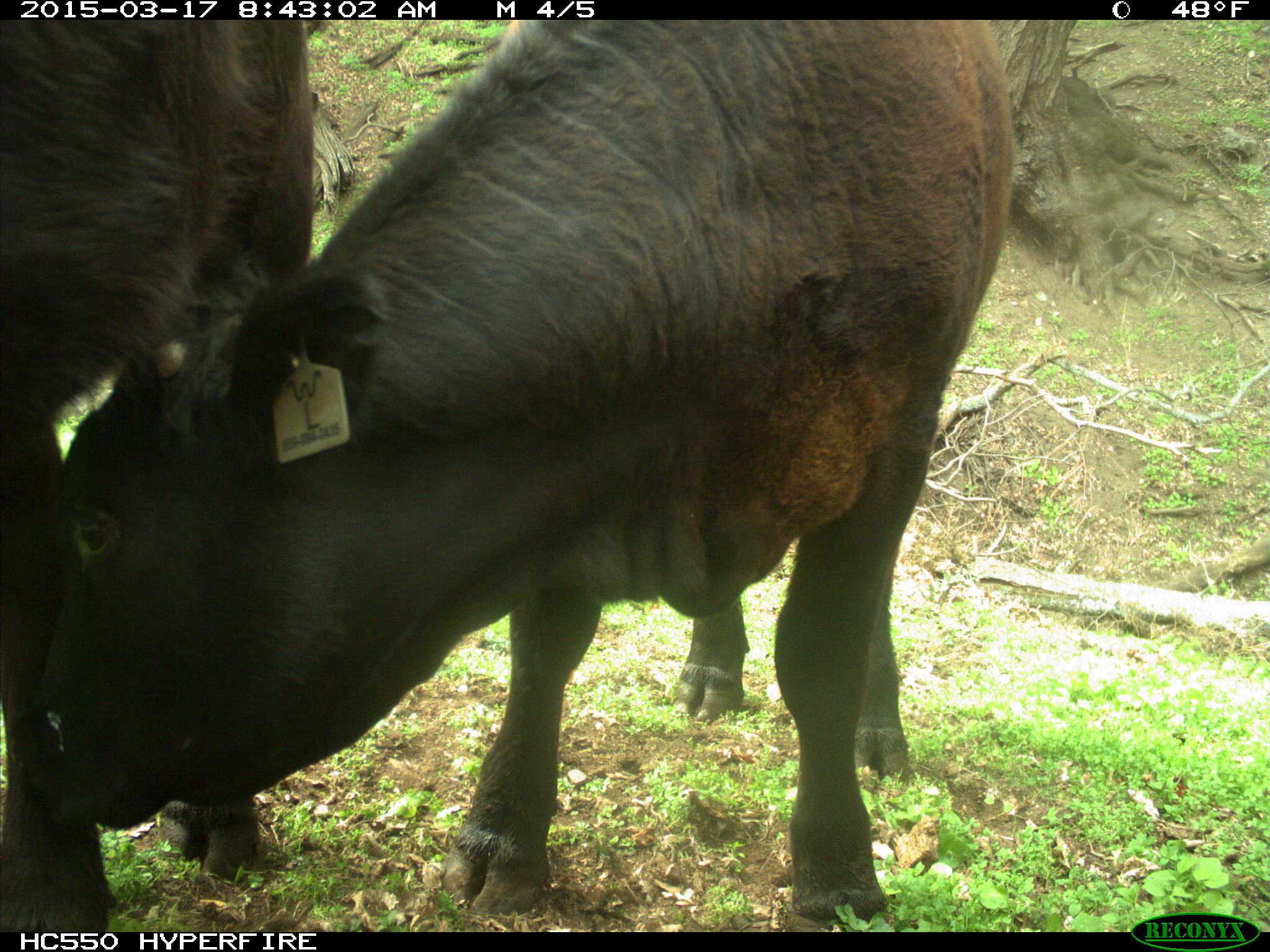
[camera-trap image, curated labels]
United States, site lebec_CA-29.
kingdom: Animalia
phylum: Chordata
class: Mammalia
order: Artiodactyla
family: Bovidae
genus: Bos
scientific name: Bos taurus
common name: domestic cow